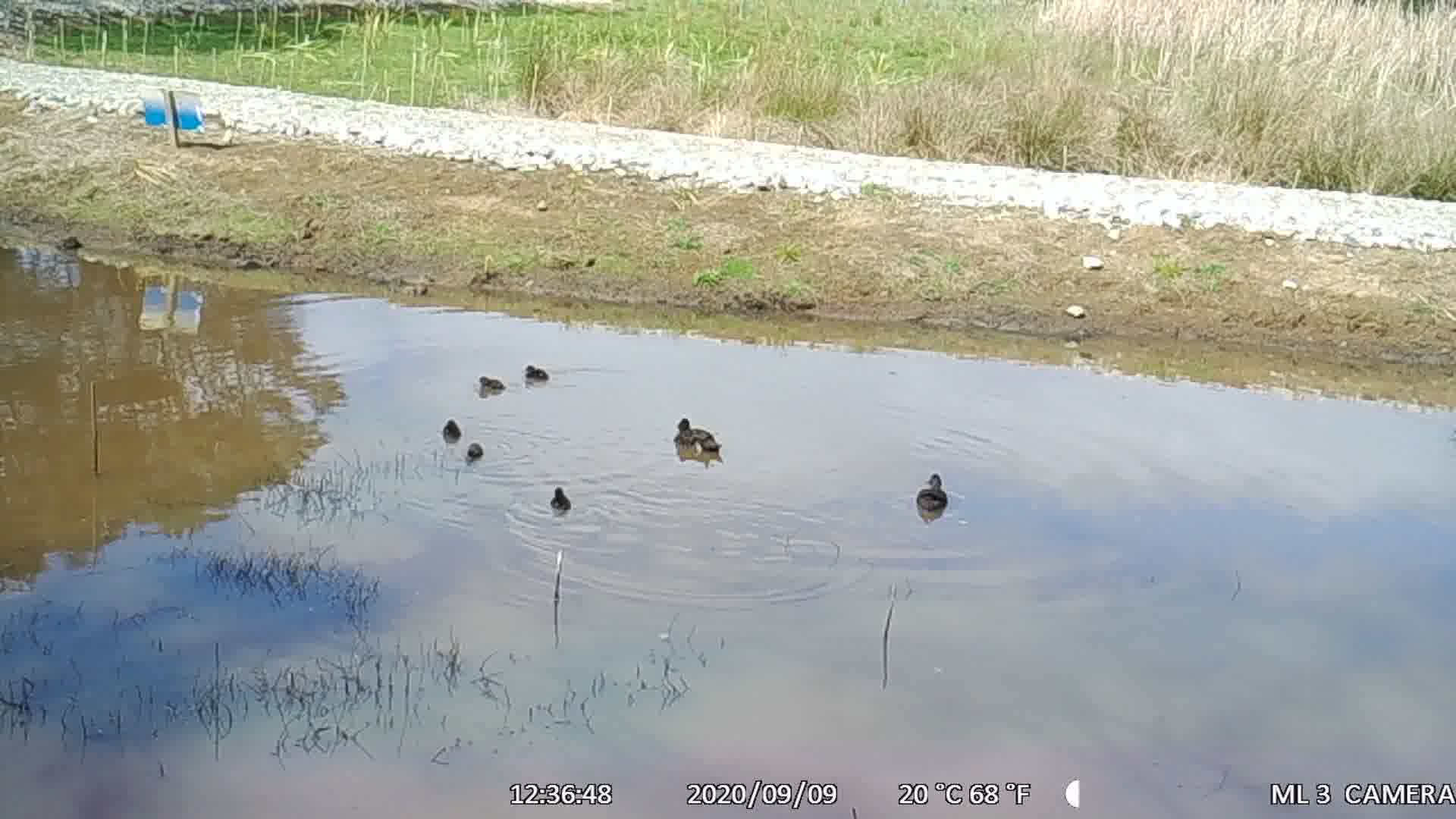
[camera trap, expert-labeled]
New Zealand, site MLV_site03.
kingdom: Animalia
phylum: Chordata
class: Aves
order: Anseriformes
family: Anatidae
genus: Anas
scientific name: Anas chlorotis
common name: brown teal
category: pateke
Pateke (brown teal) (Anas chlorotis).